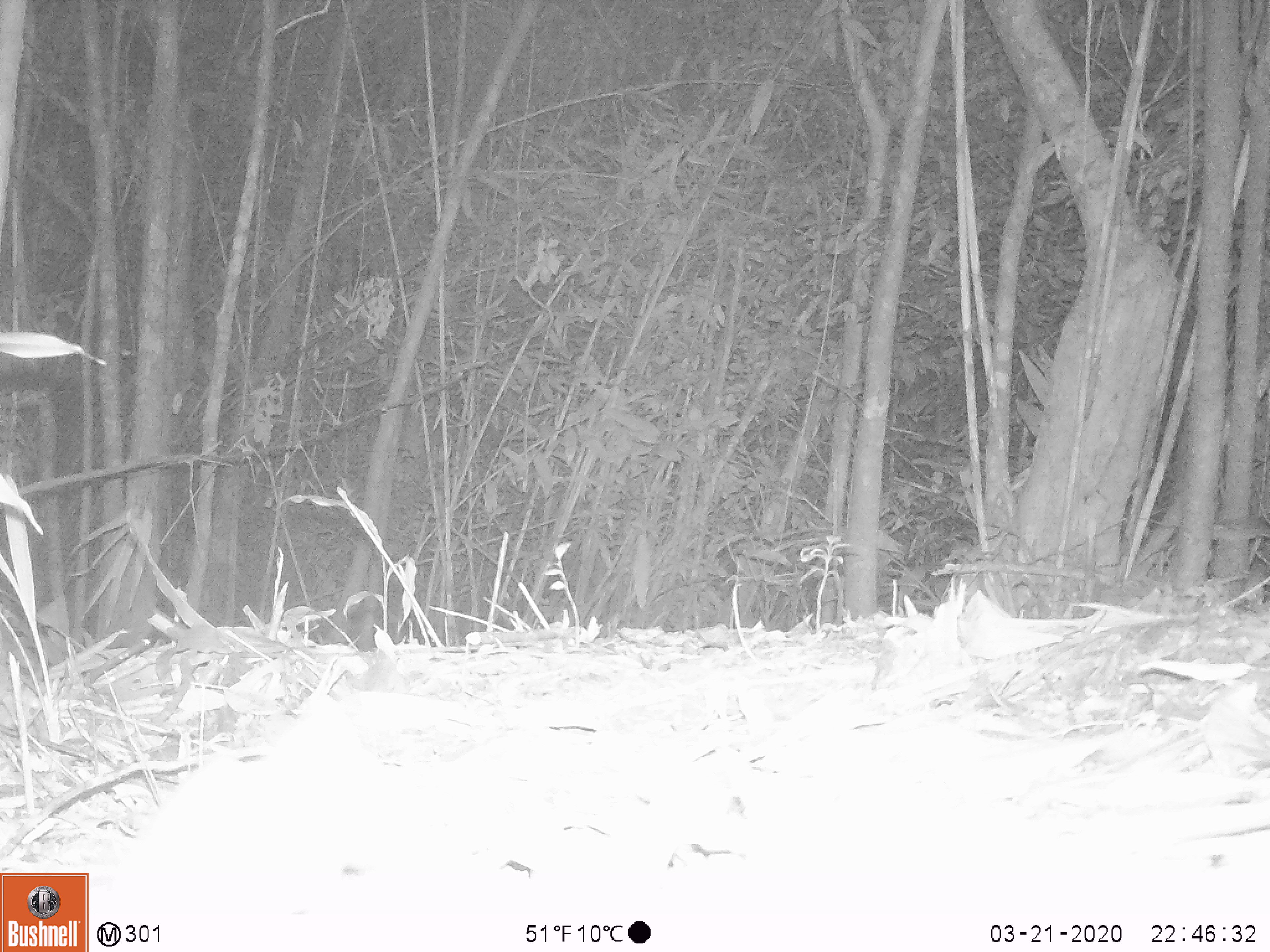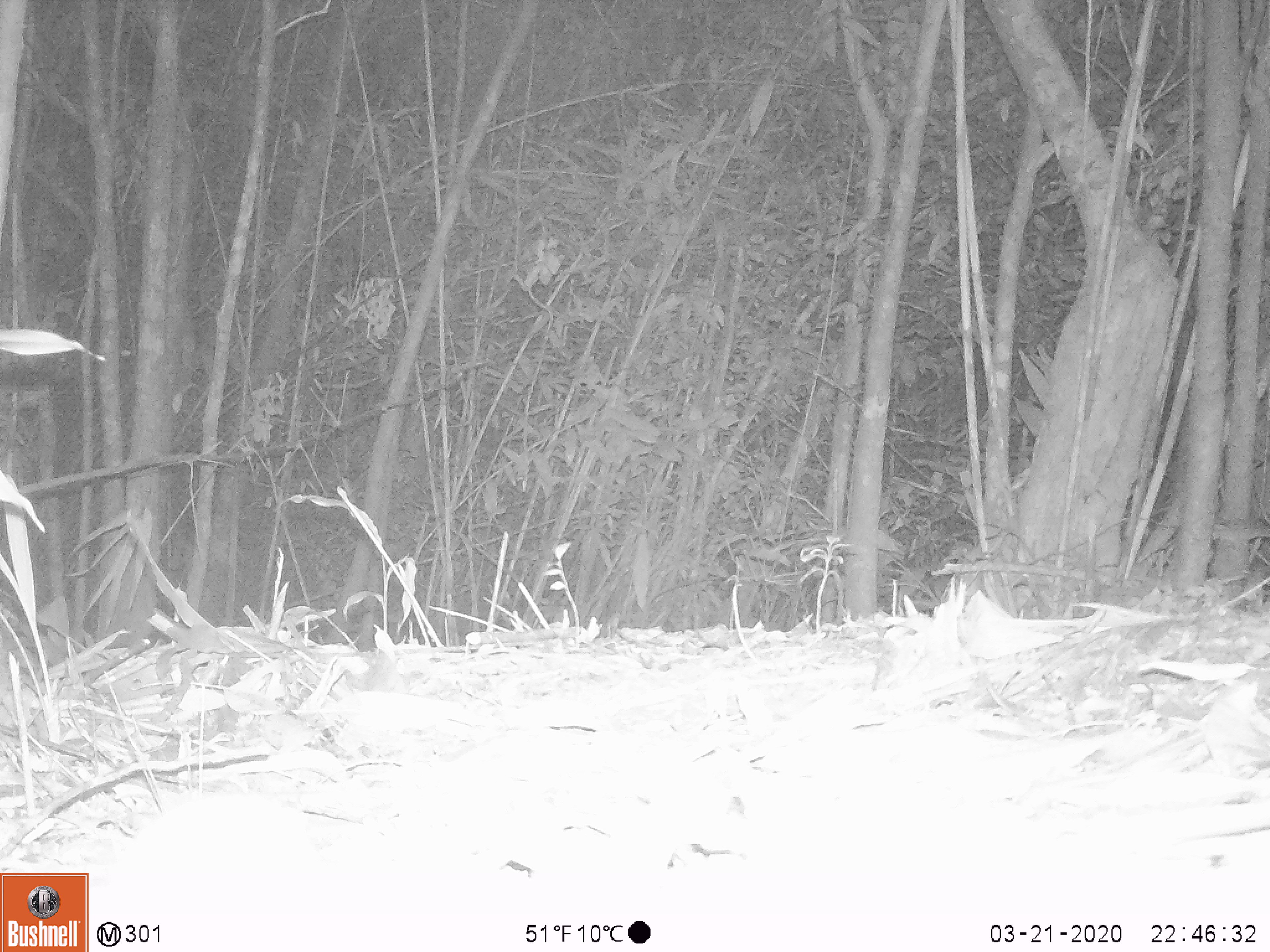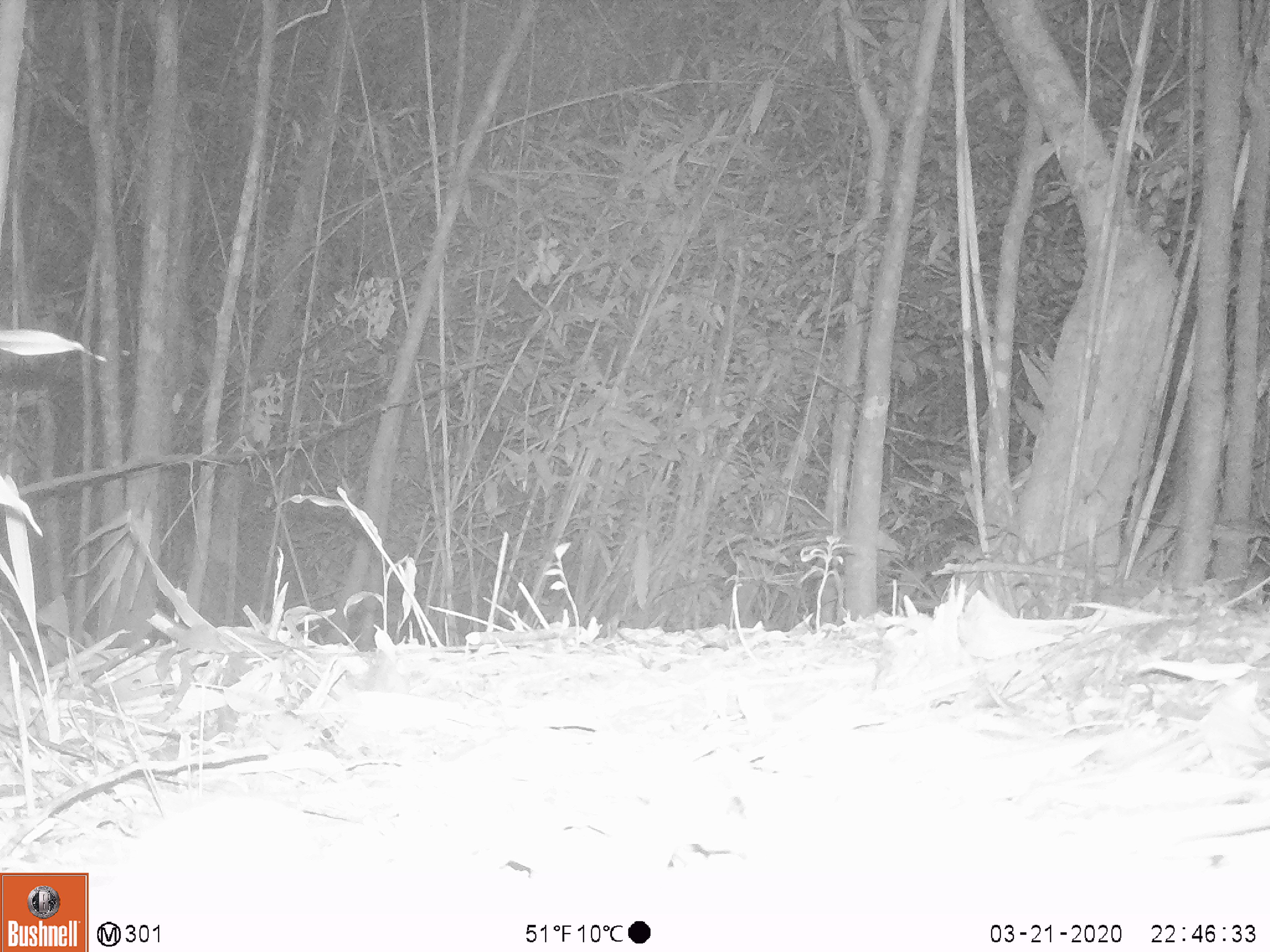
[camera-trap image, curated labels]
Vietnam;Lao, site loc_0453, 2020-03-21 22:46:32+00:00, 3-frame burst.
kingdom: Animalia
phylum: Chordata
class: Aves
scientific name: Aves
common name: bird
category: unidentified bird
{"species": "unidentified bird (bird) (Aves)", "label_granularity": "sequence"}